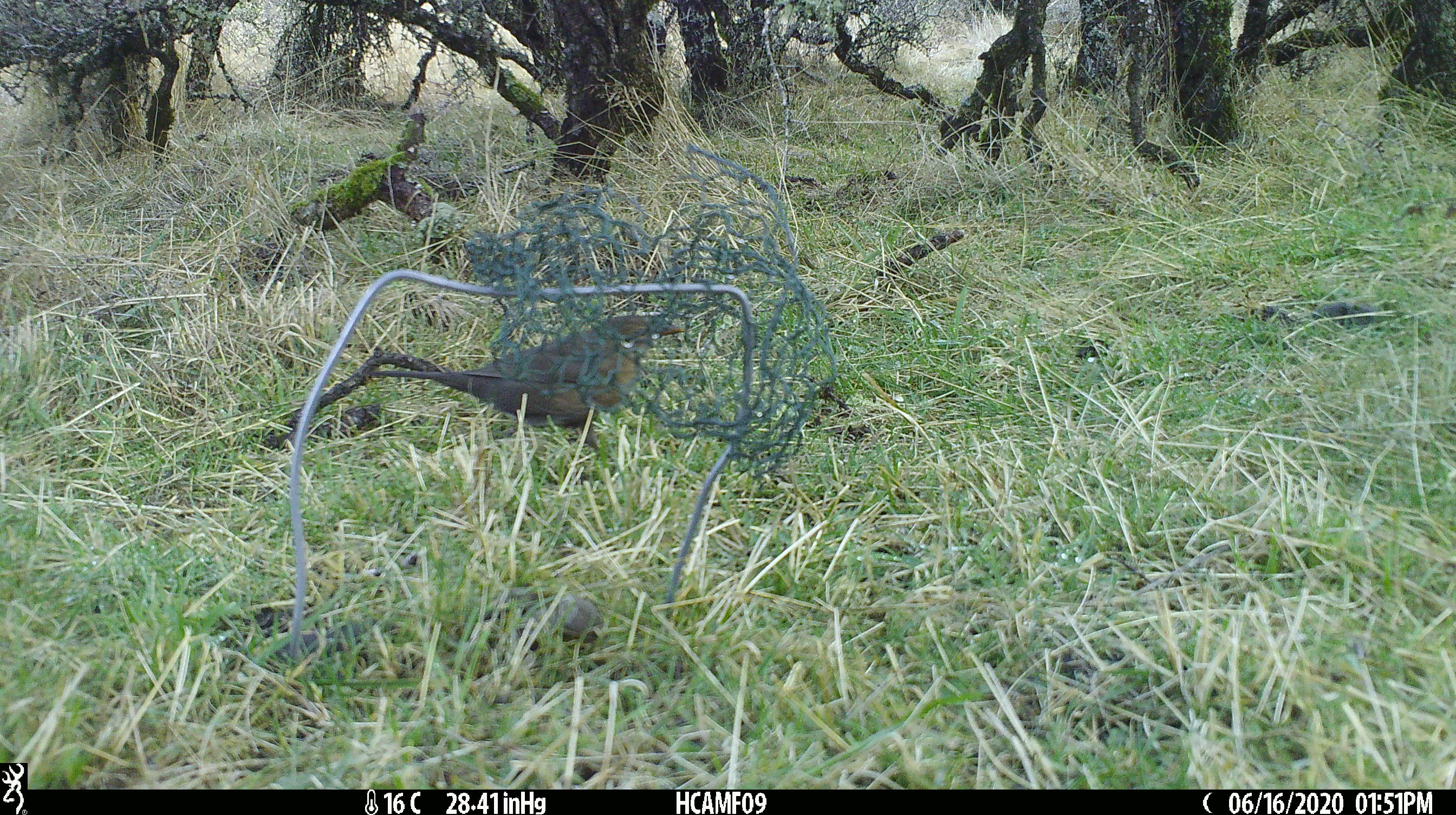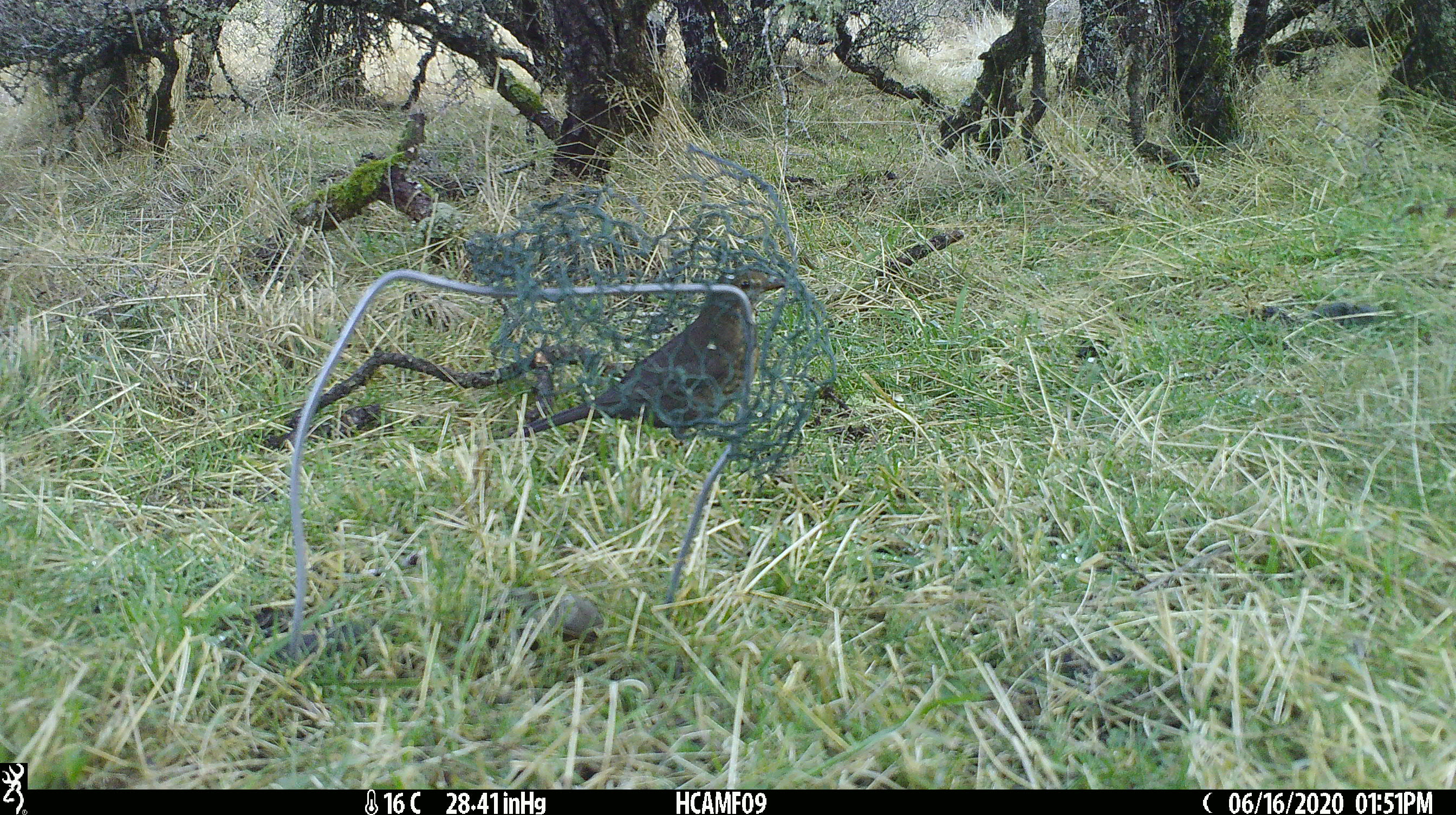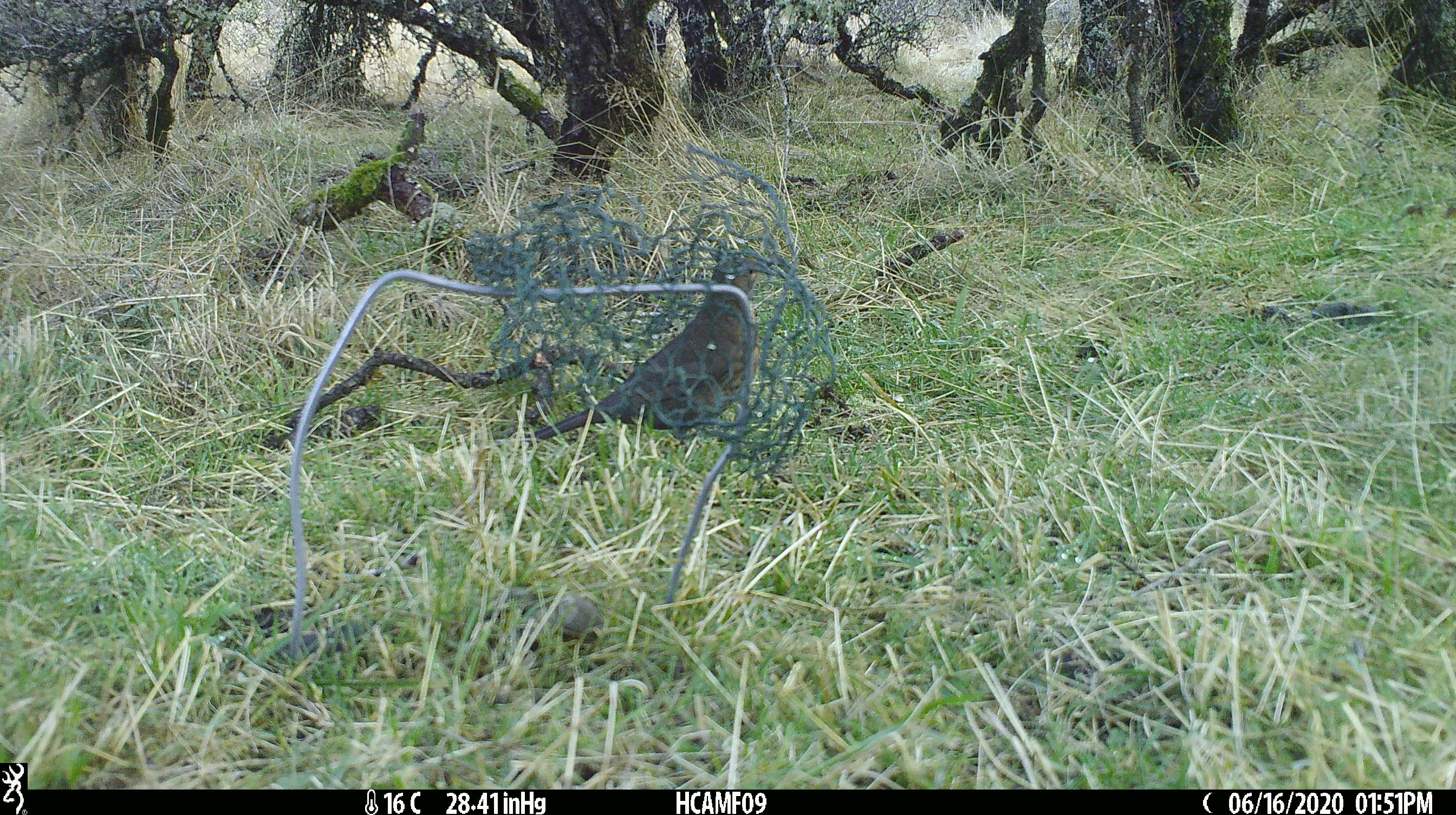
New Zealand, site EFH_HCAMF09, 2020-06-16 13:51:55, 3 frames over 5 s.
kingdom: Animalia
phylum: Chordata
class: Aves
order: Passeriformes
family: Turdidae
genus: Turdus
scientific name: Turdus philomelos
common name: song thrush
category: thrush